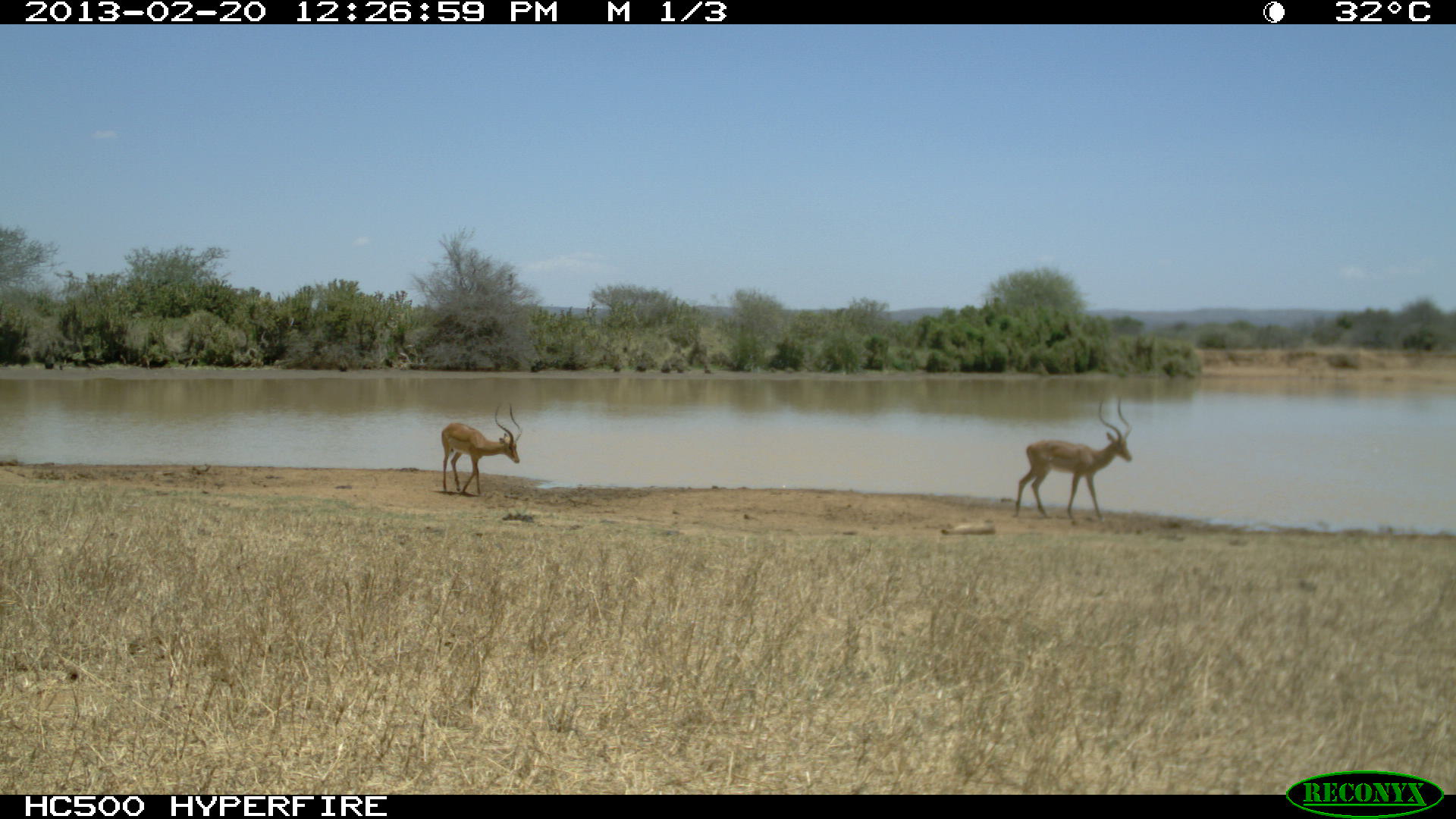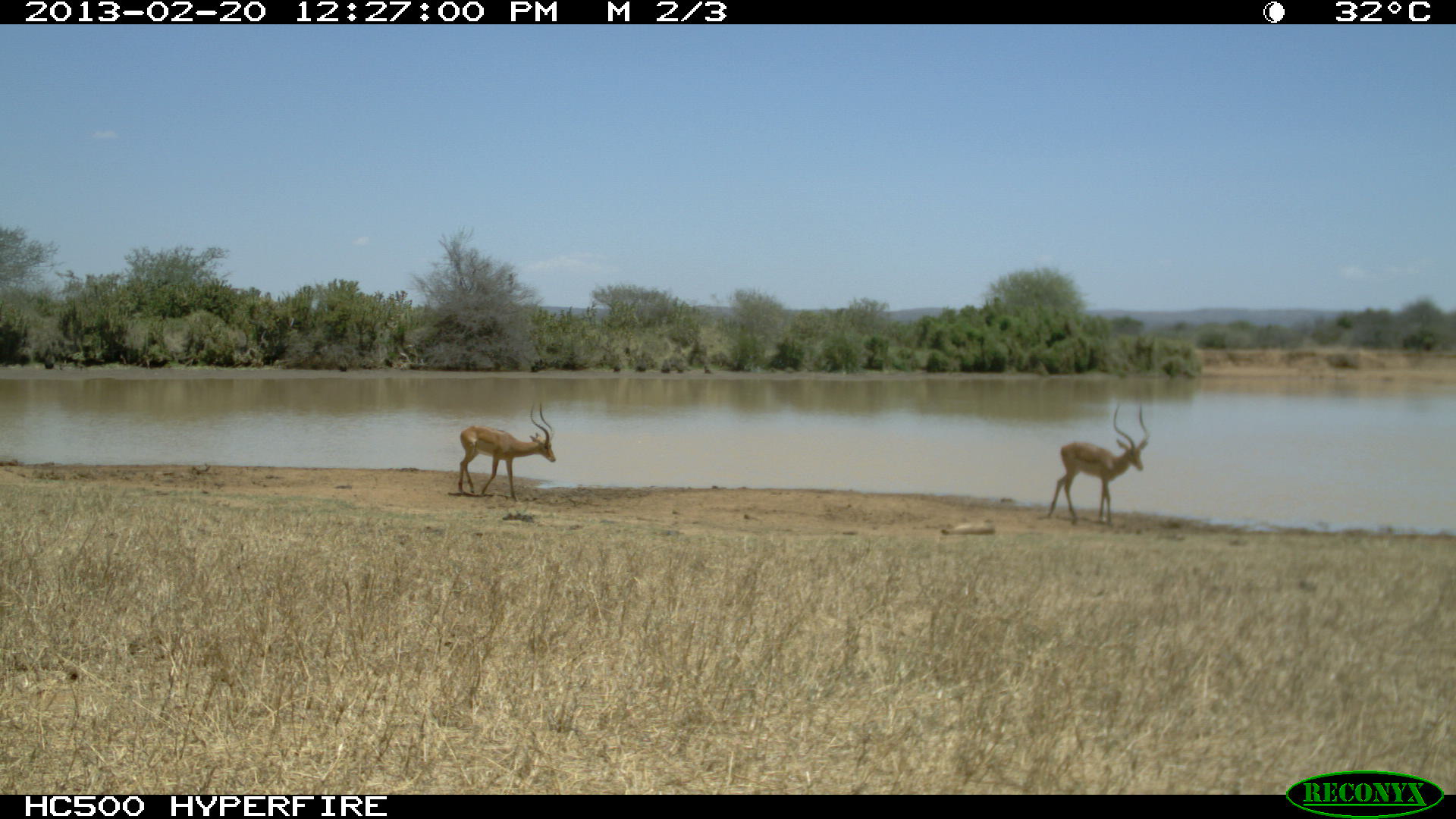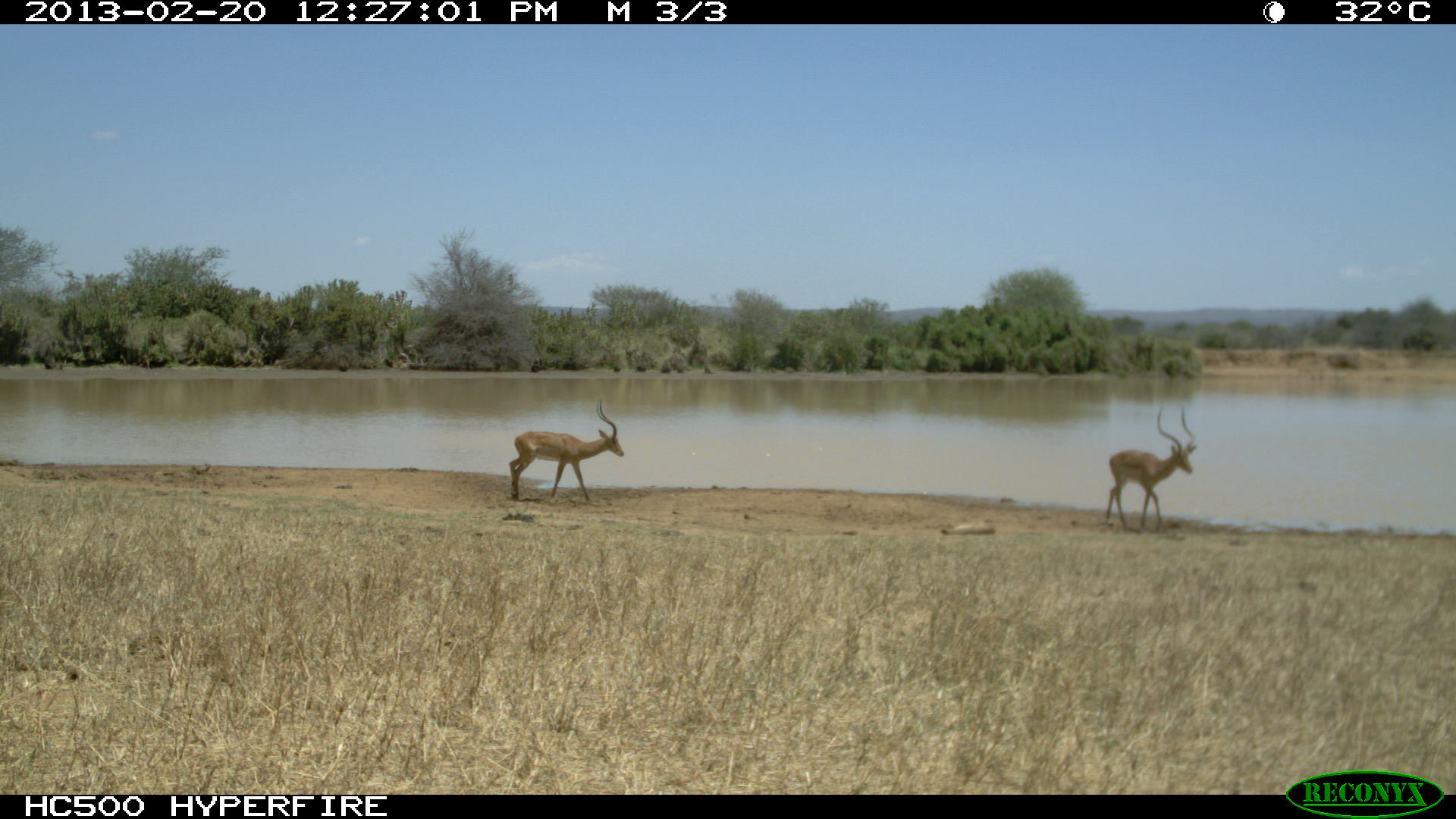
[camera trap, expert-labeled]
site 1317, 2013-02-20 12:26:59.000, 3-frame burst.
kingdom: Animalia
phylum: Chordata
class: Mammalia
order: Artiodactyla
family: Bovidae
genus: Aepyceros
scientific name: Aepyceros melampus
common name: impala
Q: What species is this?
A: Aepyceros melampus (impala).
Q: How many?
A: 3.